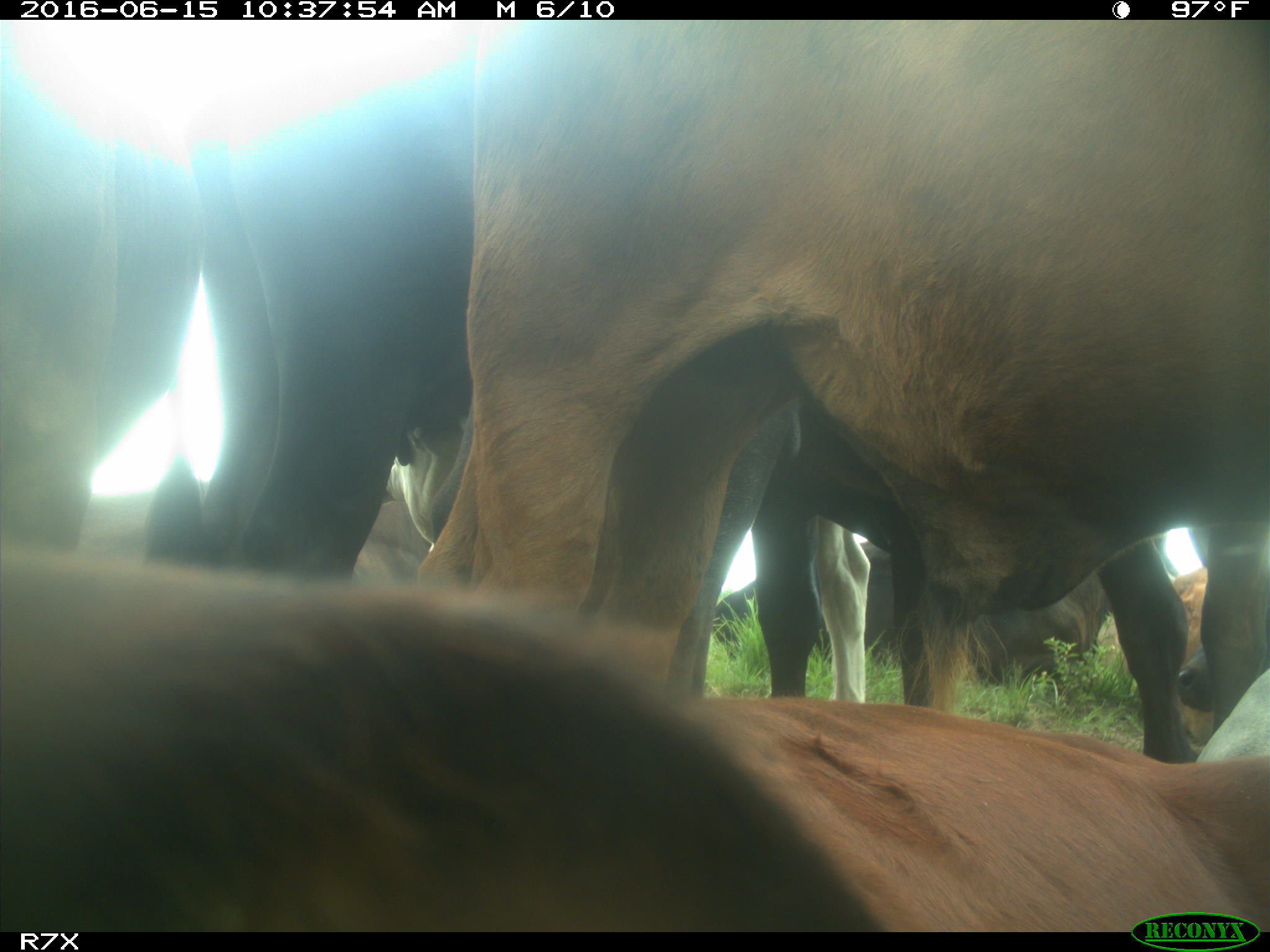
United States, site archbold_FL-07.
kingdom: Animalia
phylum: Chordata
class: Mammalia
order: Artiodactyla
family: Bovidae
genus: Bos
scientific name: Bos taurus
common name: domestic cow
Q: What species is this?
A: Bos taurus (domestic cow).